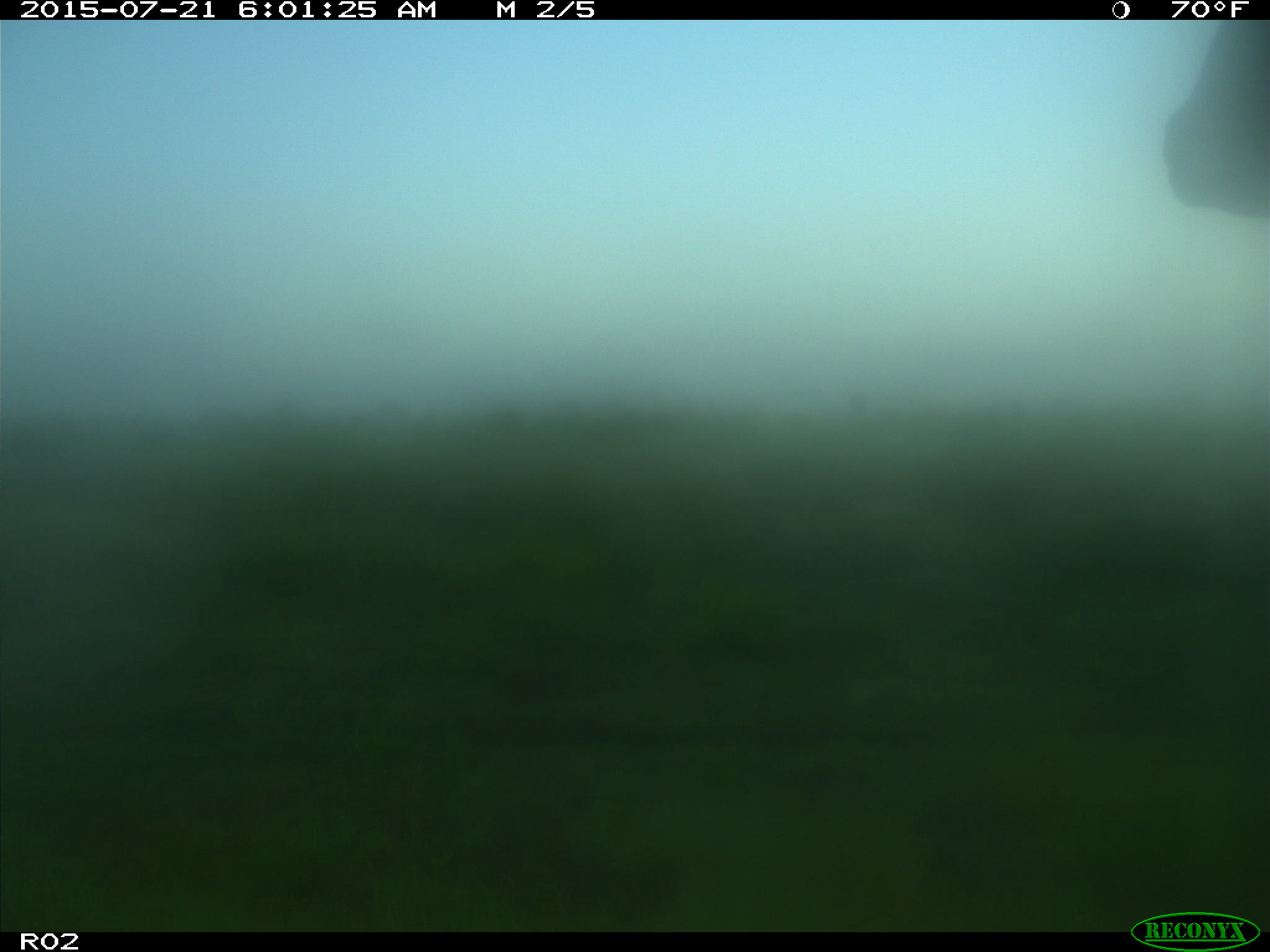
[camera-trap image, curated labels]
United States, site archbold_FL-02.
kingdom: Animalia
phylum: Chordata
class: Mammalia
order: Artiodactyla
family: Bovidae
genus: Bos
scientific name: Bos taurus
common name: domestic cow